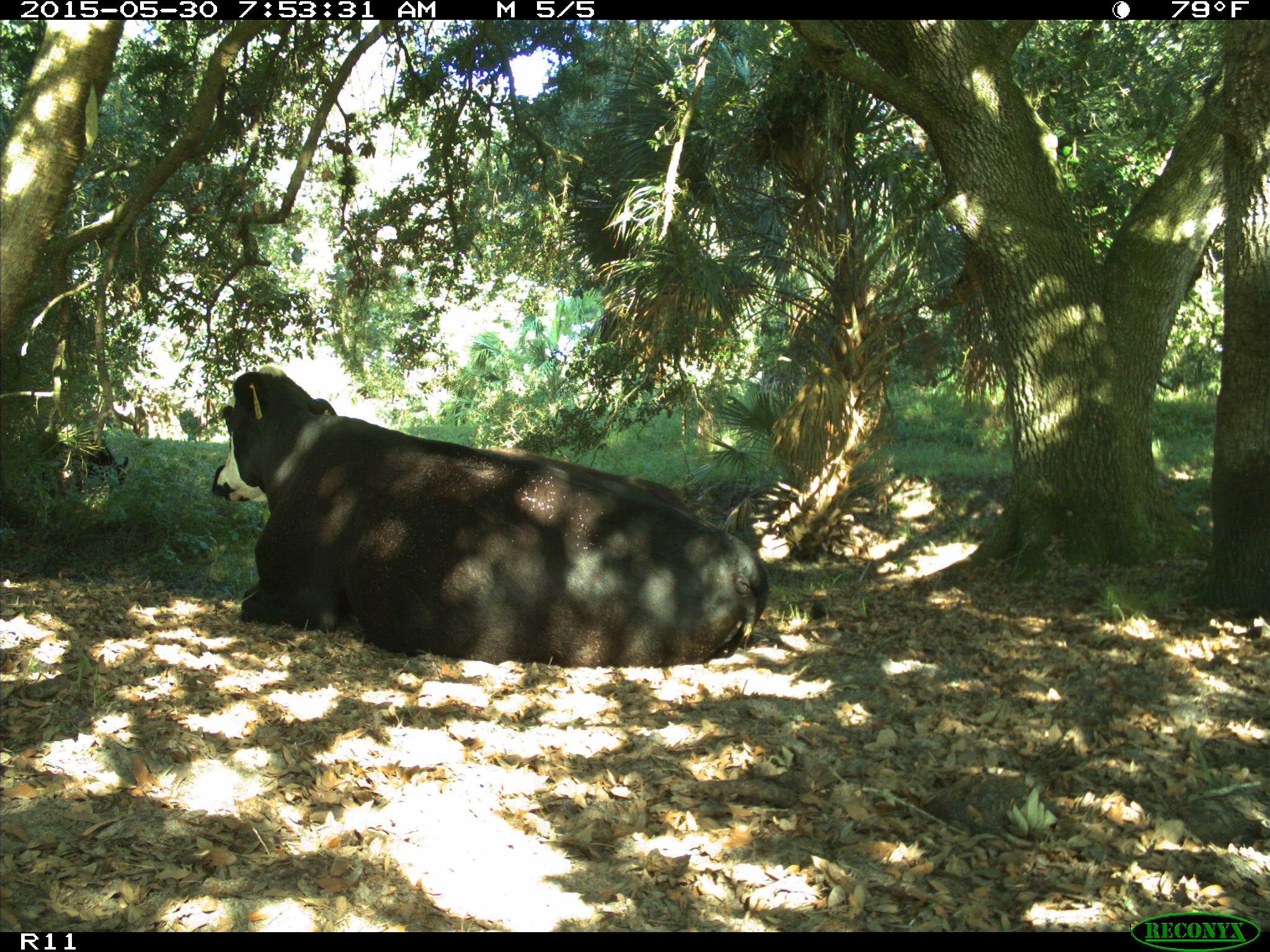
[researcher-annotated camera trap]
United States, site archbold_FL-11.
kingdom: Animalia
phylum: Chordata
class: Mammalia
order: Artiodactyla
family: Bovidae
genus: Bos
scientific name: Bos taurus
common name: domestic cow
Bos taurus (domestic cow).